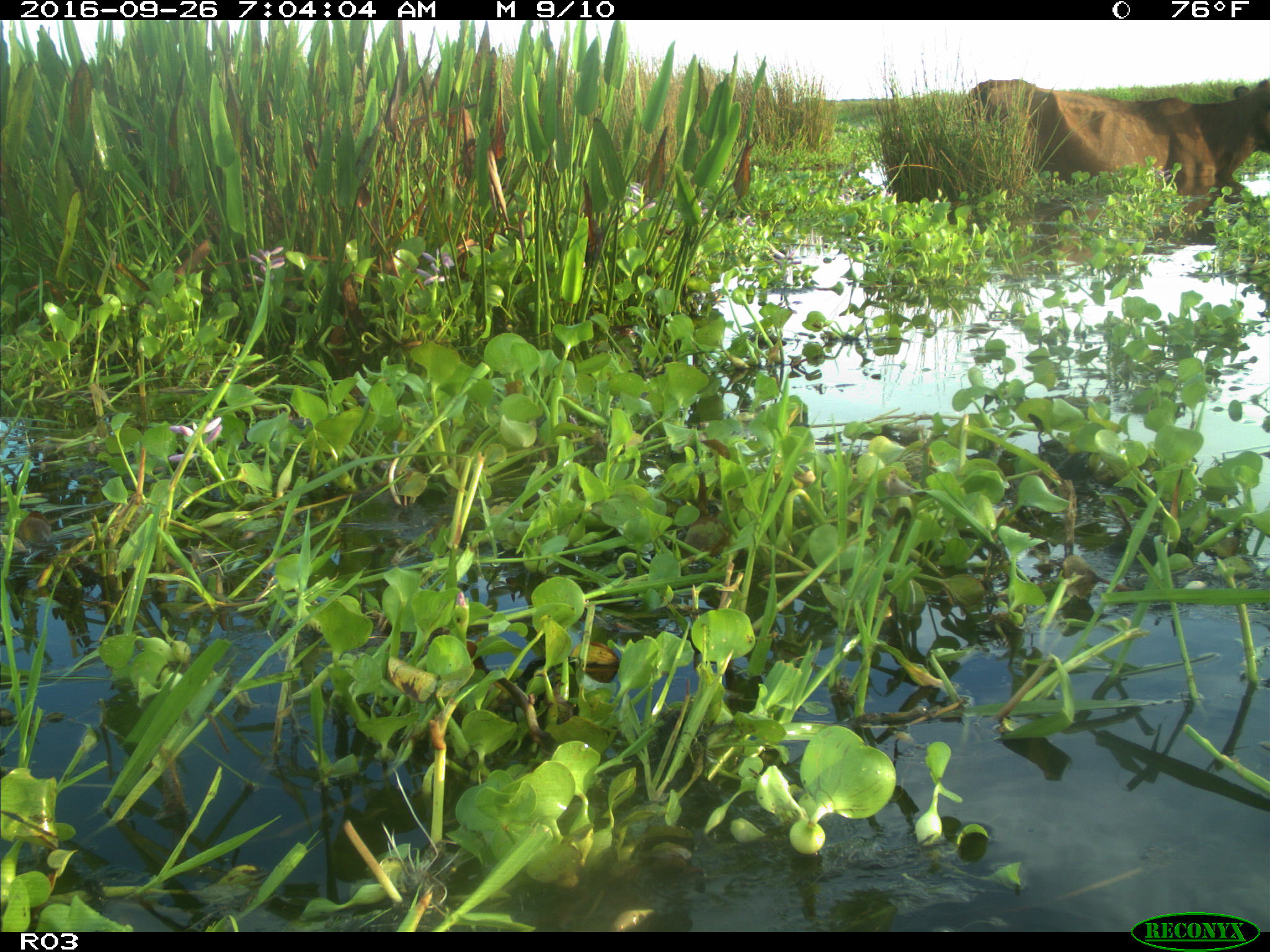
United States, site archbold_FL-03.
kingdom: Animalia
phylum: Chordata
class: Mammalia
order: Artiodactyla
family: Bovidae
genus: Bos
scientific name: Bos taurus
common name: domestic cow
Bos taurus (domestic cow).